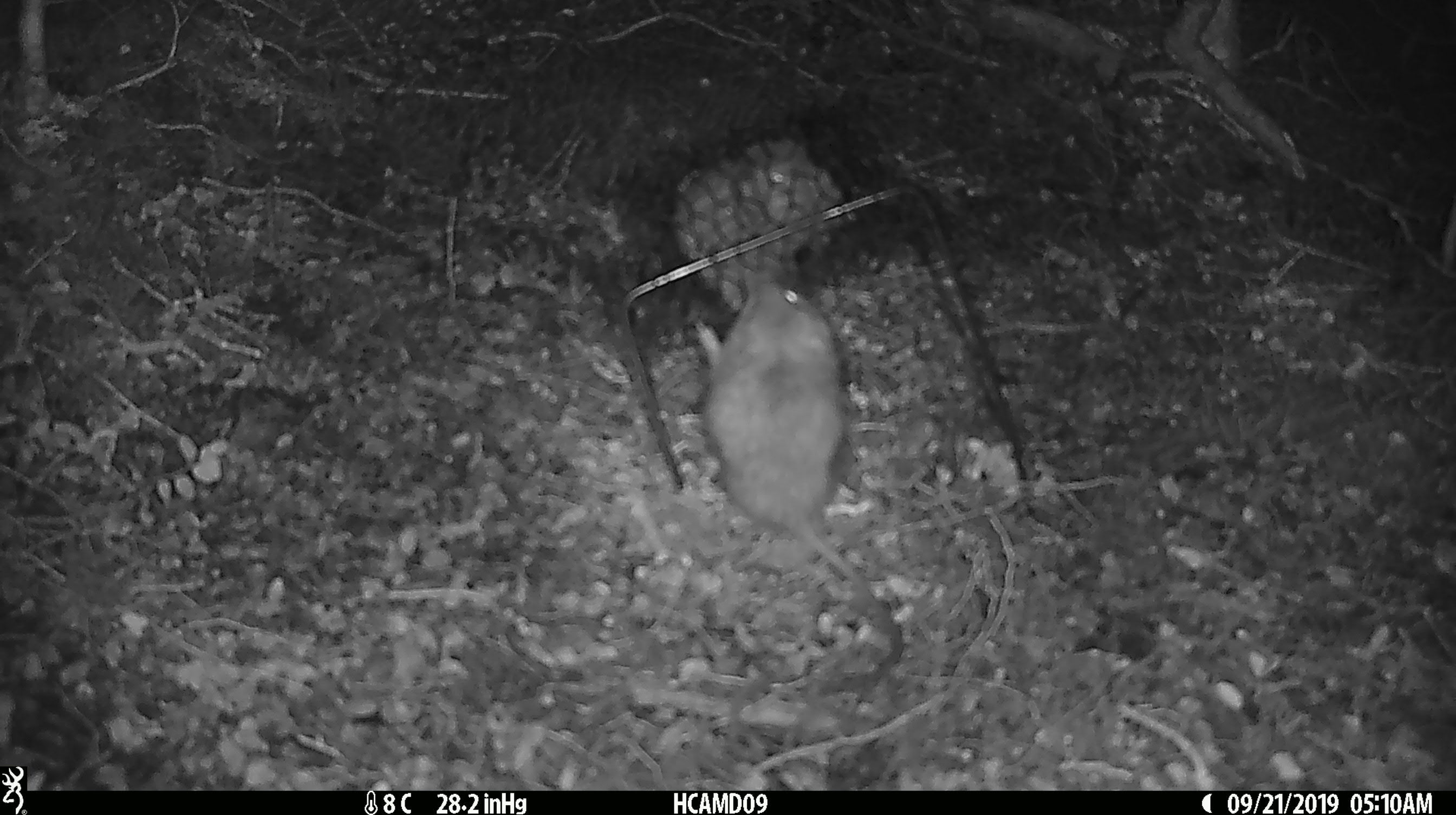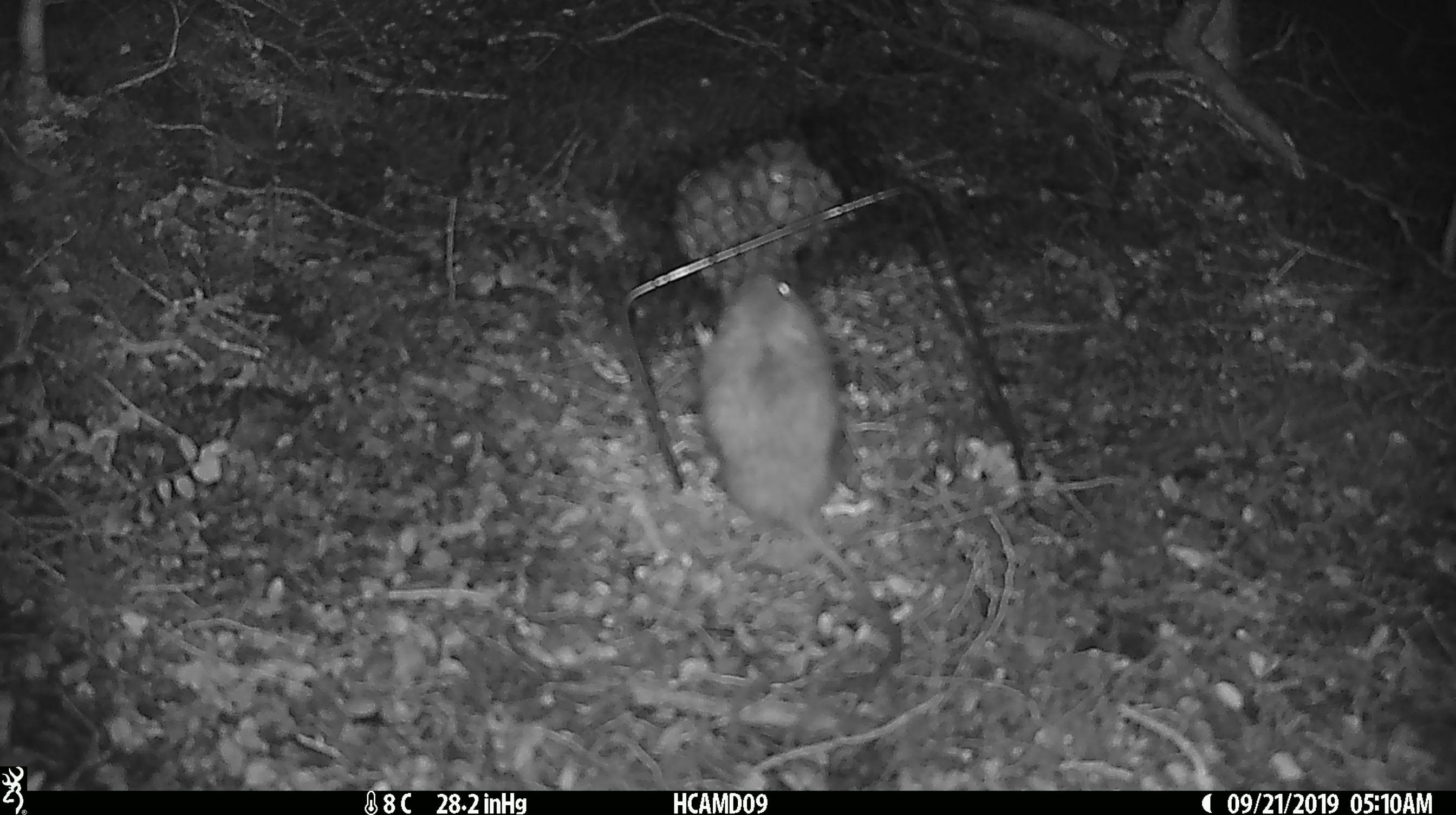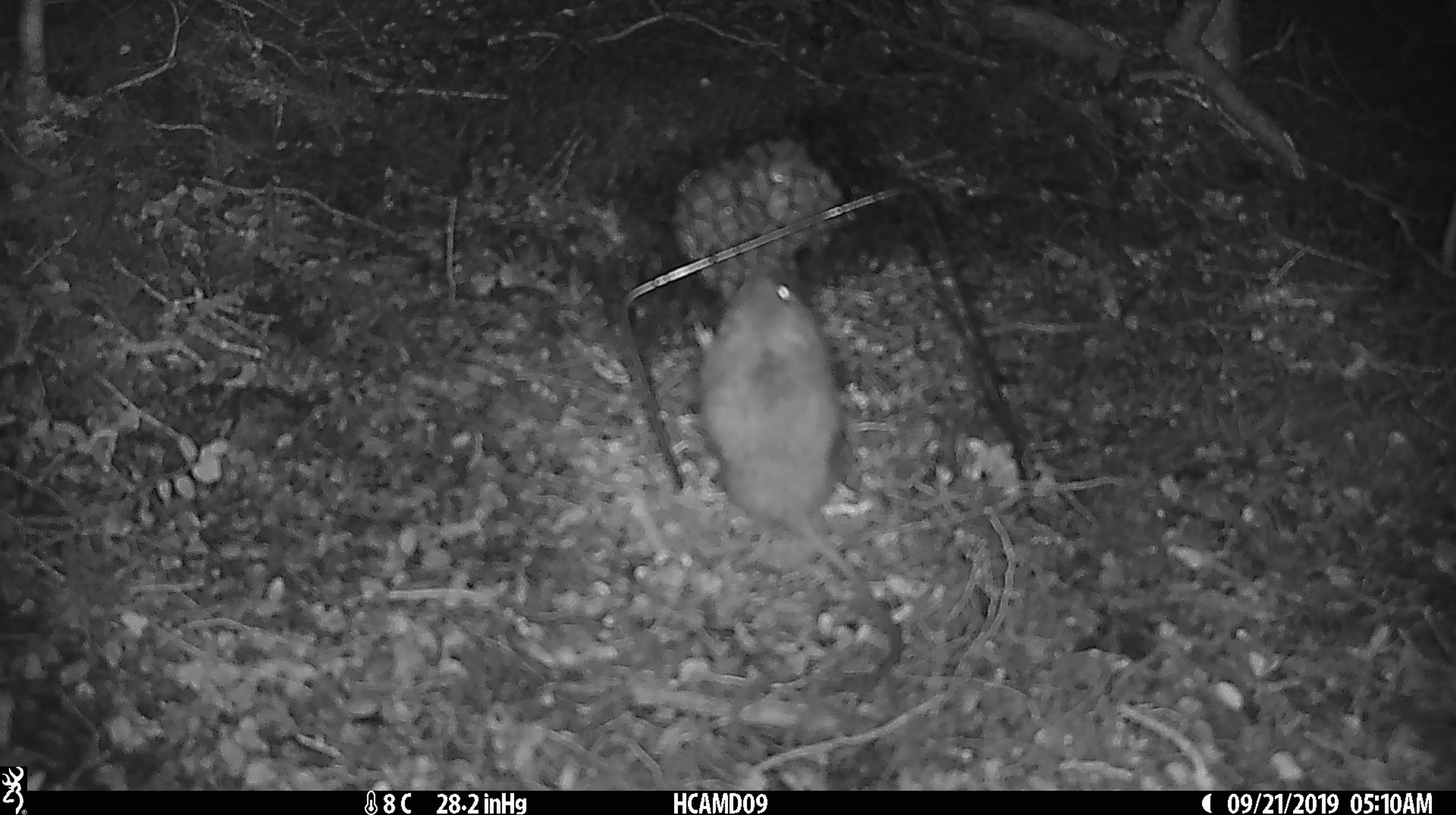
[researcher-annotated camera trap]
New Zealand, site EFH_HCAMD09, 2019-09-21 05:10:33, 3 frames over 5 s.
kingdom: Animalia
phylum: Chordata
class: Mammalia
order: Rodentia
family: Muridae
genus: Mus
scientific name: Mus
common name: mouse